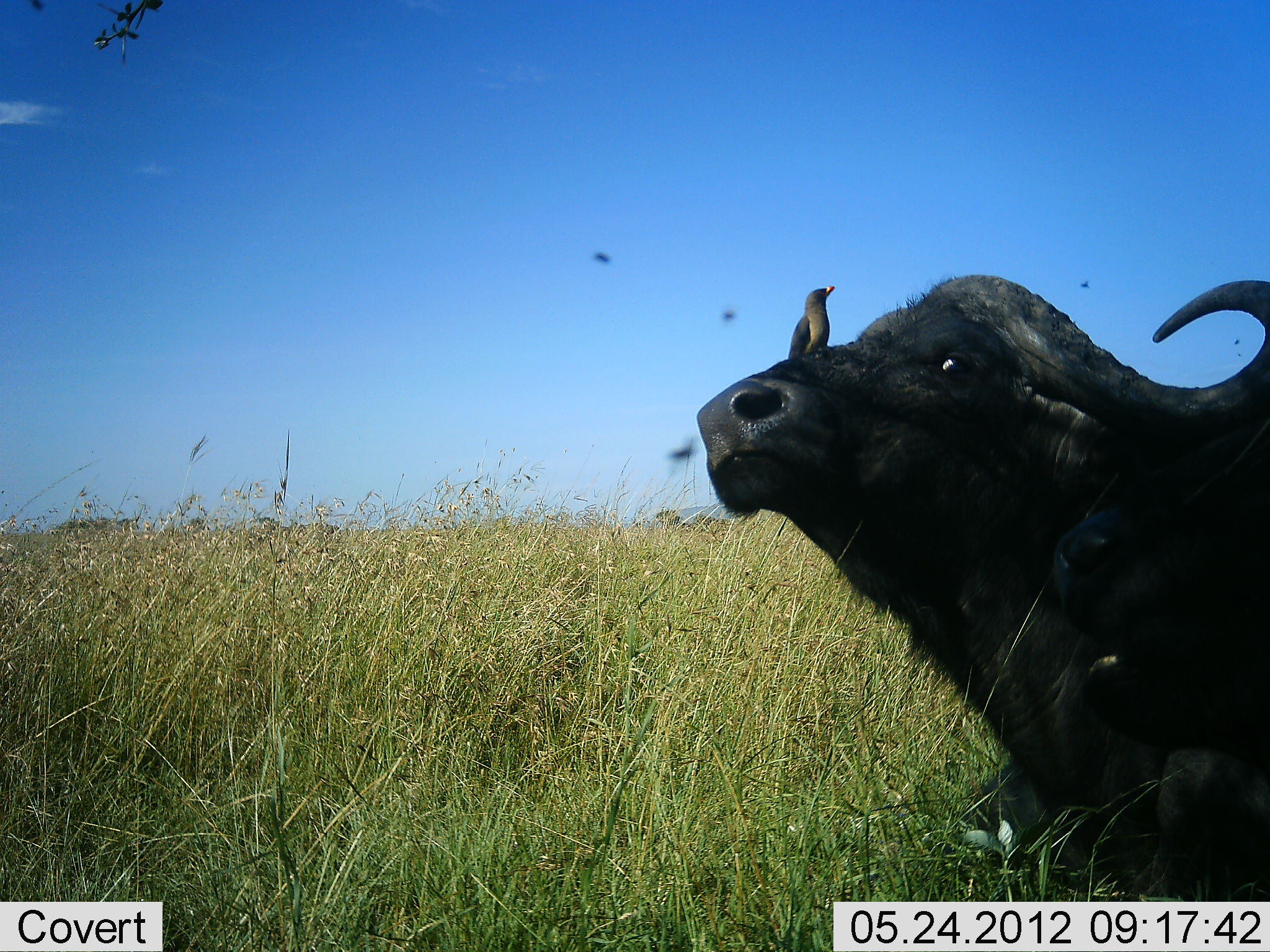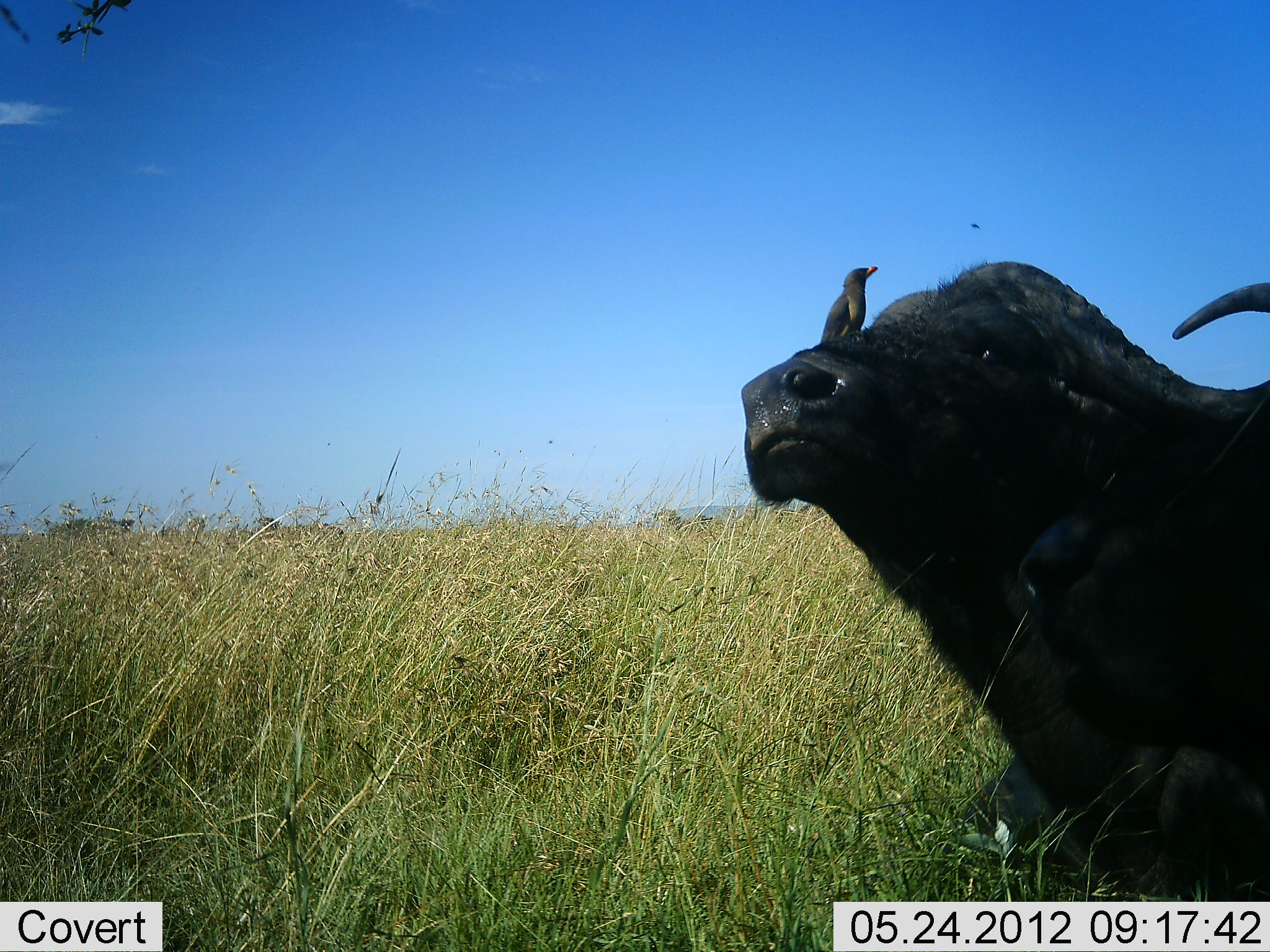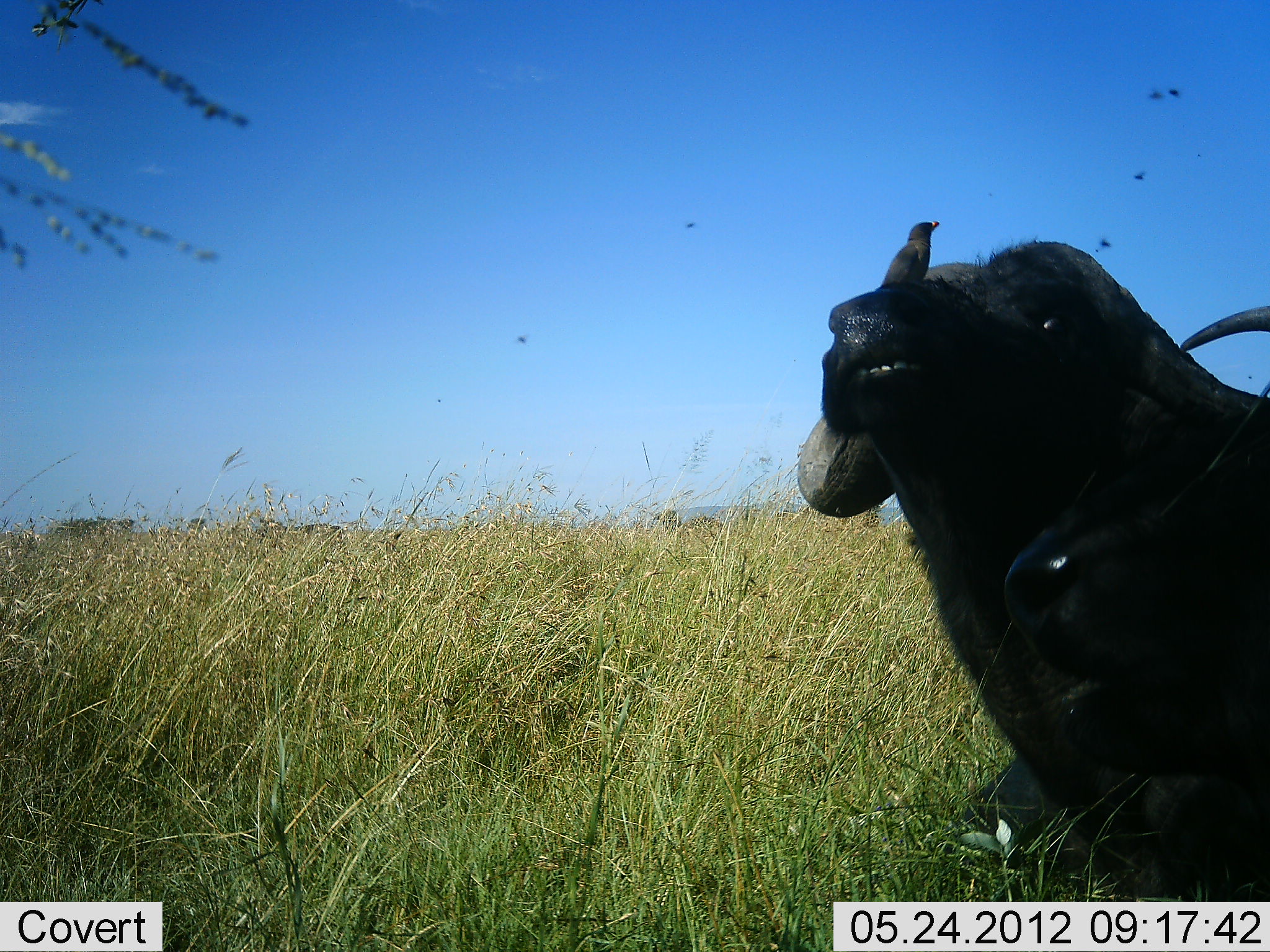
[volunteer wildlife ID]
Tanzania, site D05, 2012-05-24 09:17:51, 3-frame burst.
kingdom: Animalia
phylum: Chordata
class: Mammalia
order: Artiodactyla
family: Bovidae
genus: Syncerus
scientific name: Syncerus caffer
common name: cape buffalo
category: buffalo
Buffalo (cape buffalo) (Syncerus caffer), count 2. Behavior (volunteer vote fractions): standing 18%, resting 82%, moving 0%, interacting 0%. Young present (vote fraction): 0%. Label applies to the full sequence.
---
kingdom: Animalia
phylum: Chordata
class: Aves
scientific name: Aves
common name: bird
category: otherbird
Otherbird (bird) (Aves), count 1. Behavior (volunteer vote fractions): standing 36%, resting 45%, moving 0%, interacting 27%. Young present (vote fraction): 0%. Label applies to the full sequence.